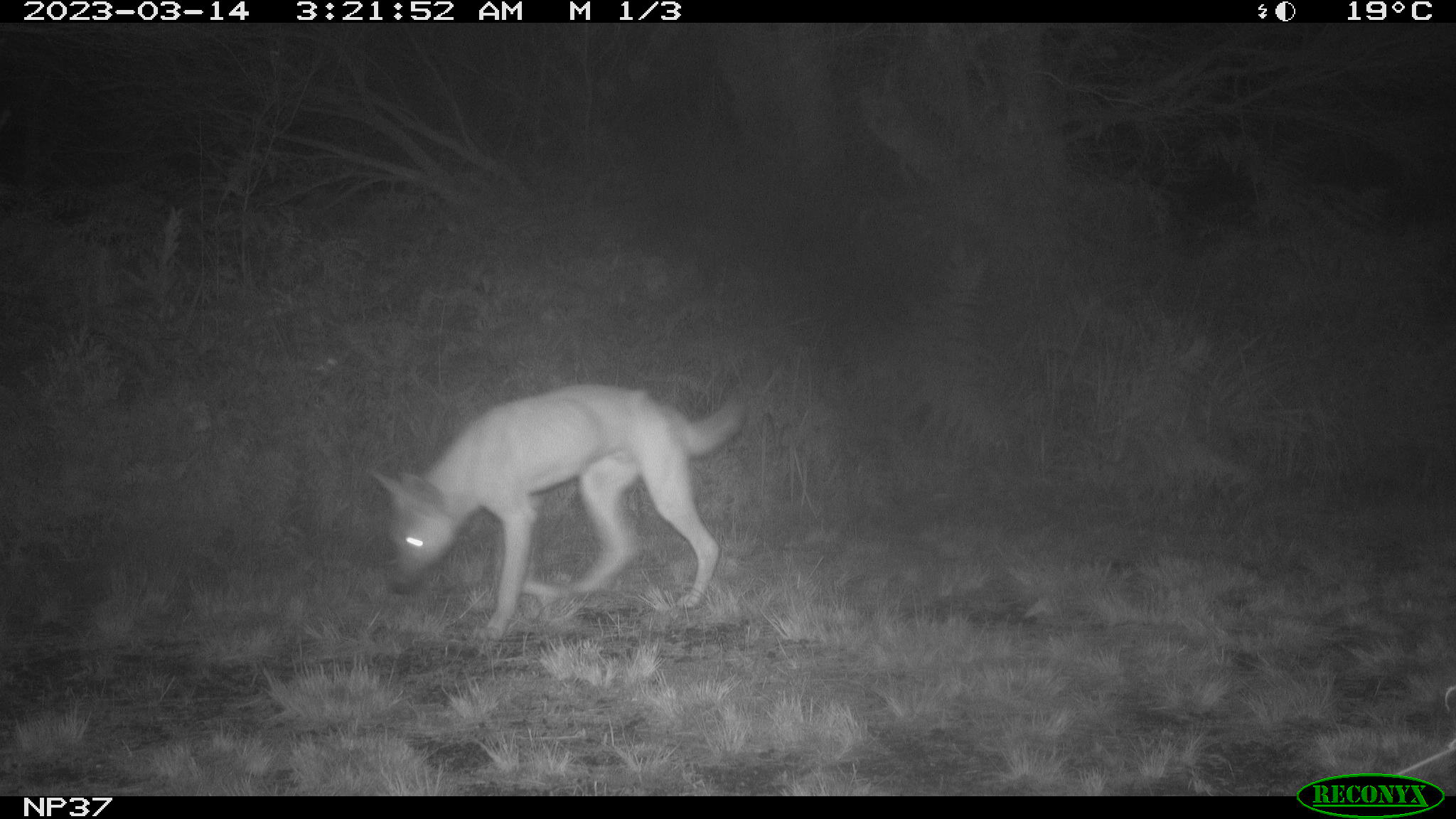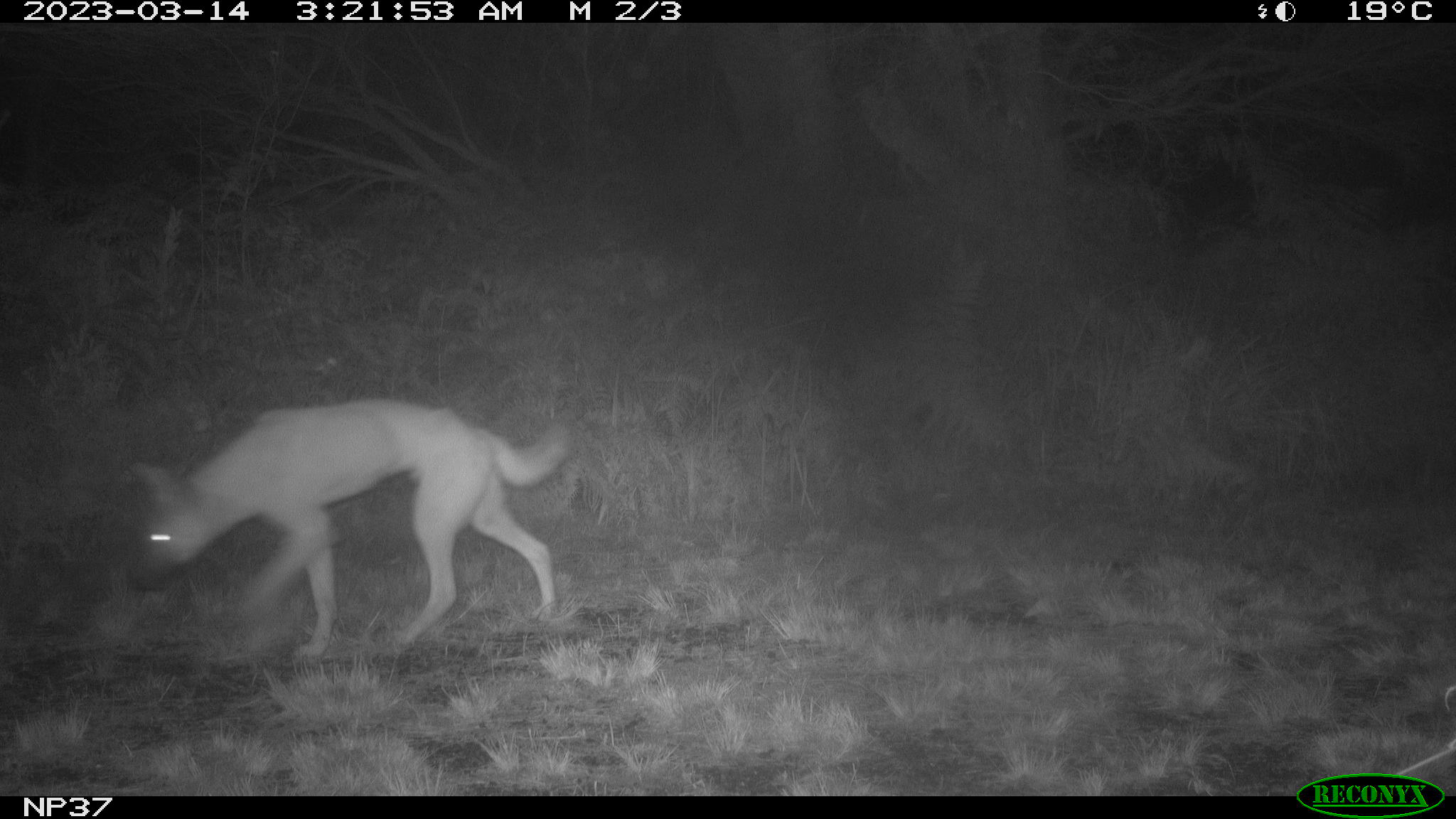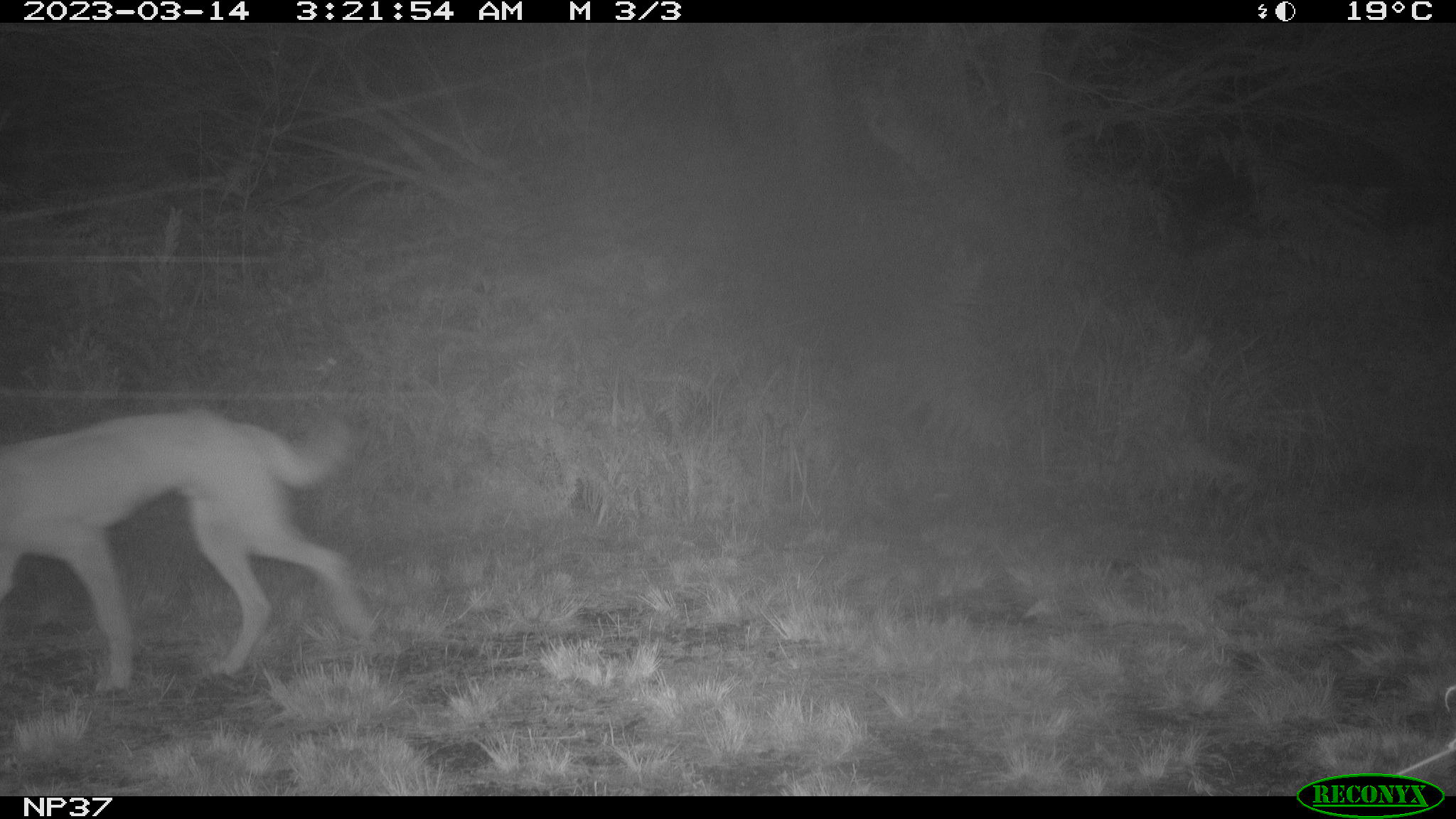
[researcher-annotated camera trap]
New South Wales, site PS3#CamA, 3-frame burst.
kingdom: Animalia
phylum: Chordata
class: Mammalia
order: Carnivora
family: Canidae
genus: Canis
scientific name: Canis familiaris dingo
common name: dingo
Dingo (Canis familiaris dingo).